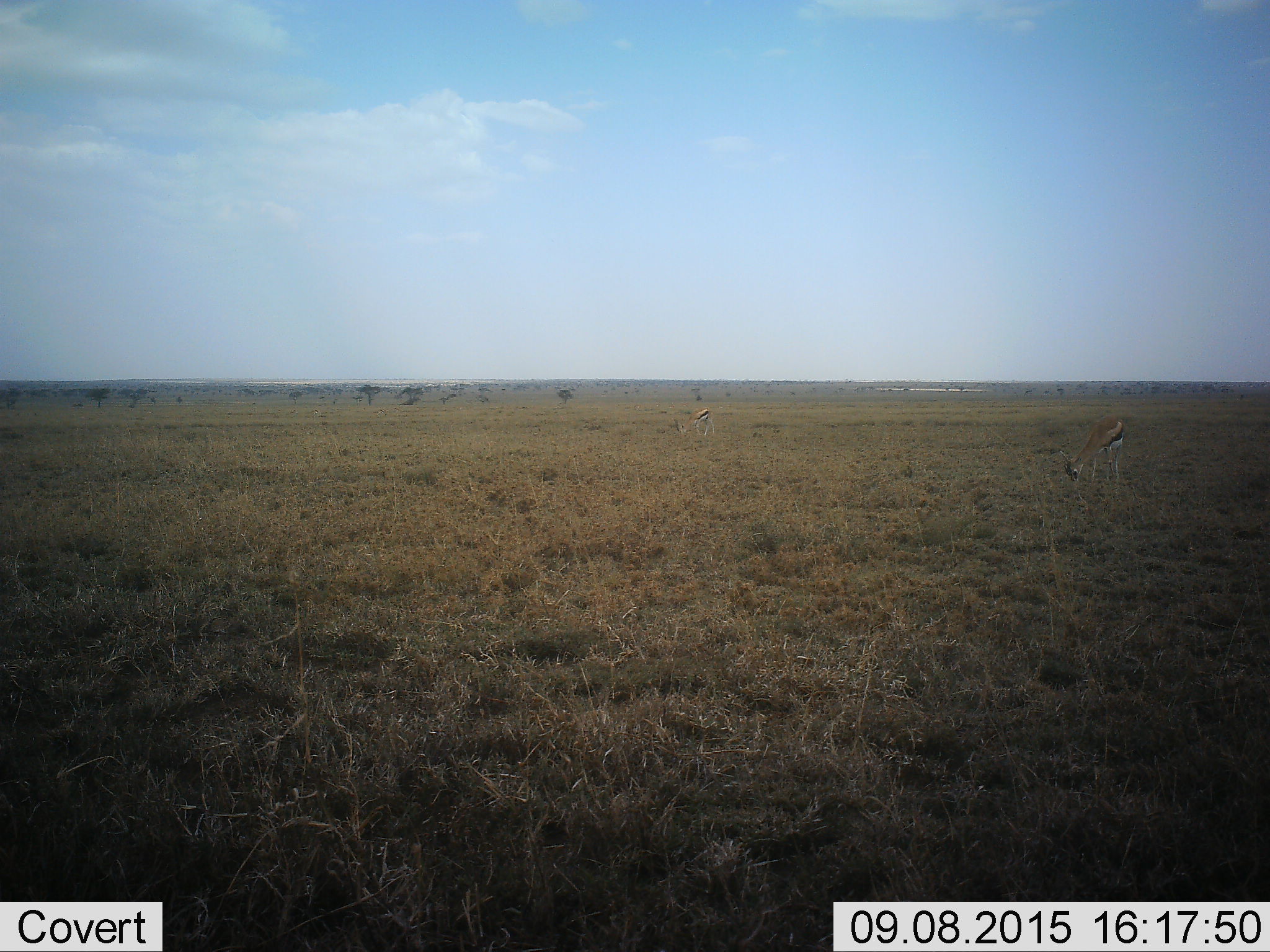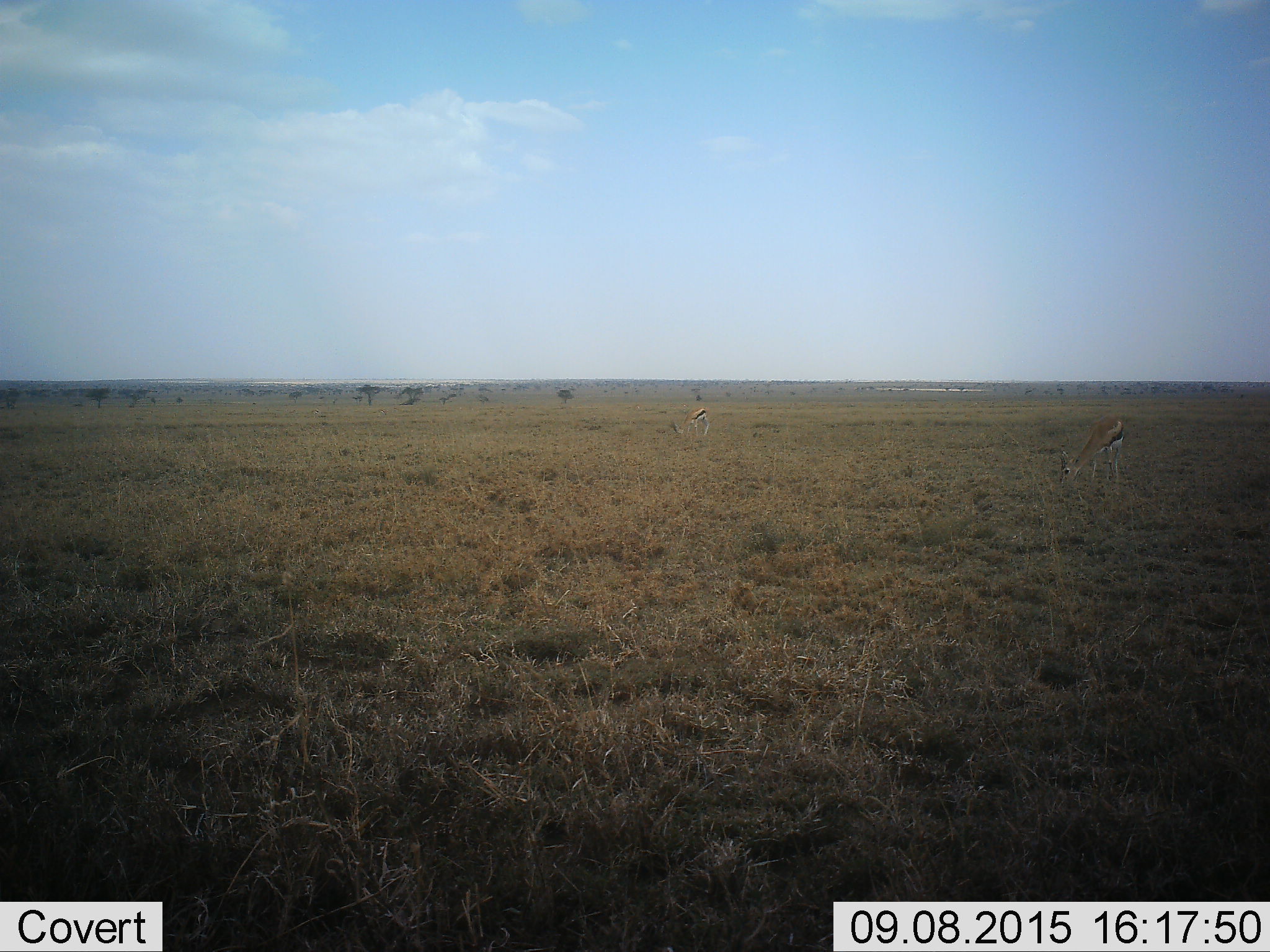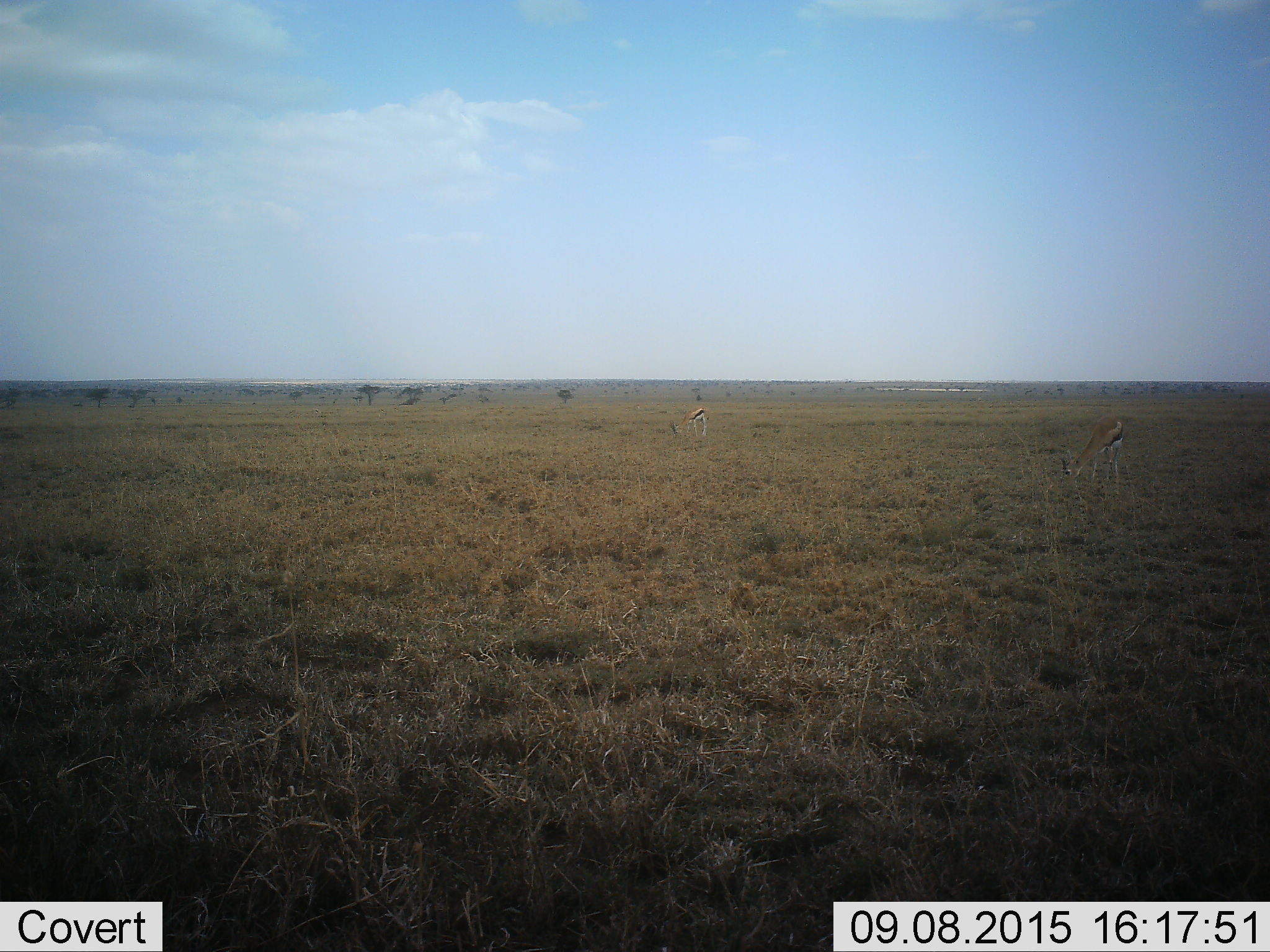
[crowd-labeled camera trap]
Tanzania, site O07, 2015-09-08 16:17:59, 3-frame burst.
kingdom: Animalia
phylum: Chordata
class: Mammalia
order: Artiodactyla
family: Bovidae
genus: Eudorcas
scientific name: Eudorcas thomsonii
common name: thomson's gazelle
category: gazellethomsons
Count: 2.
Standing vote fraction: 0%.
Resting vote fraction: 0%.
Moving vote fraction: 0%.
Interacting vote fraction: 0%.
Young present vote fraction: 0%.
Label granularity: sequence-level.